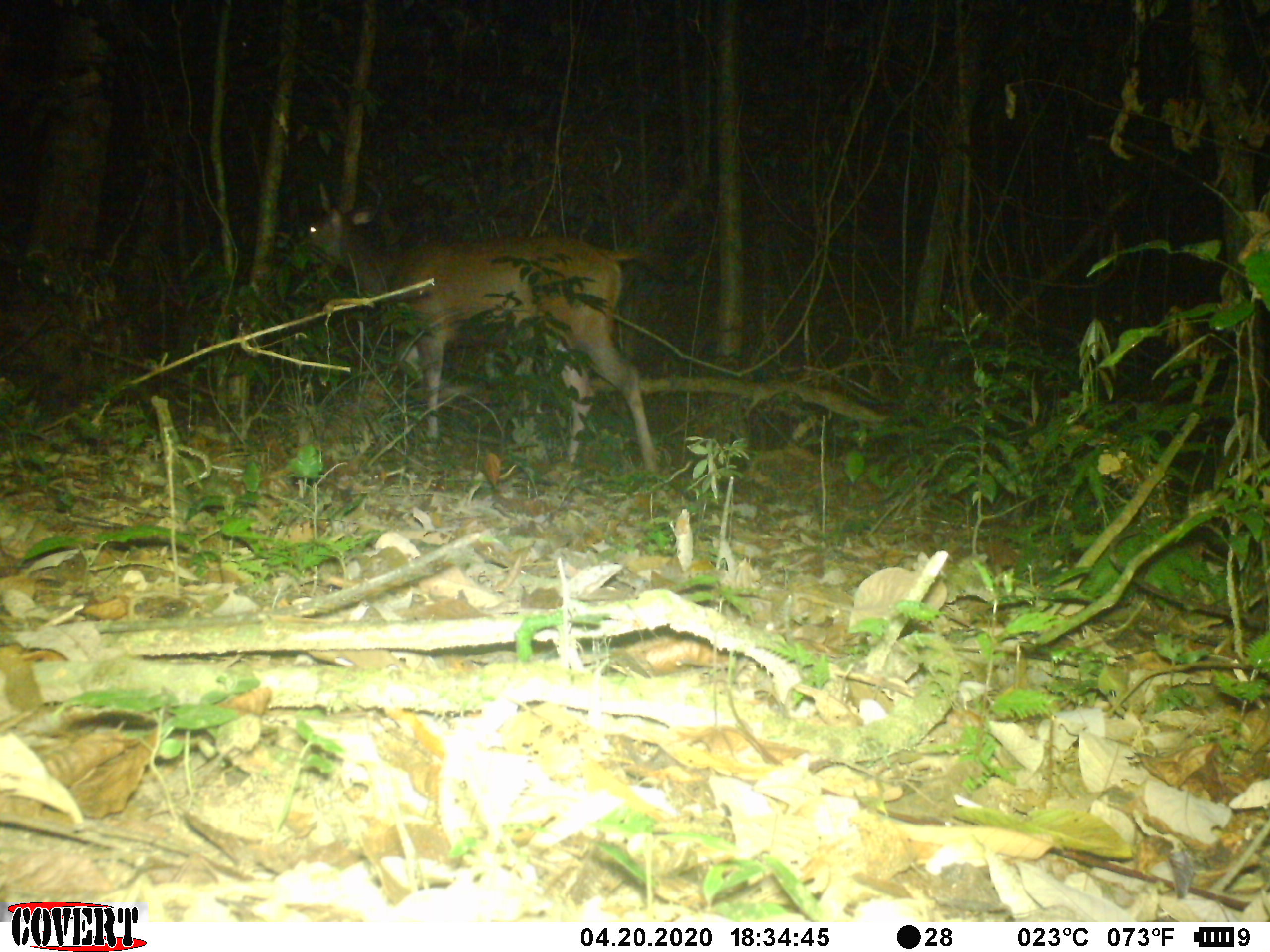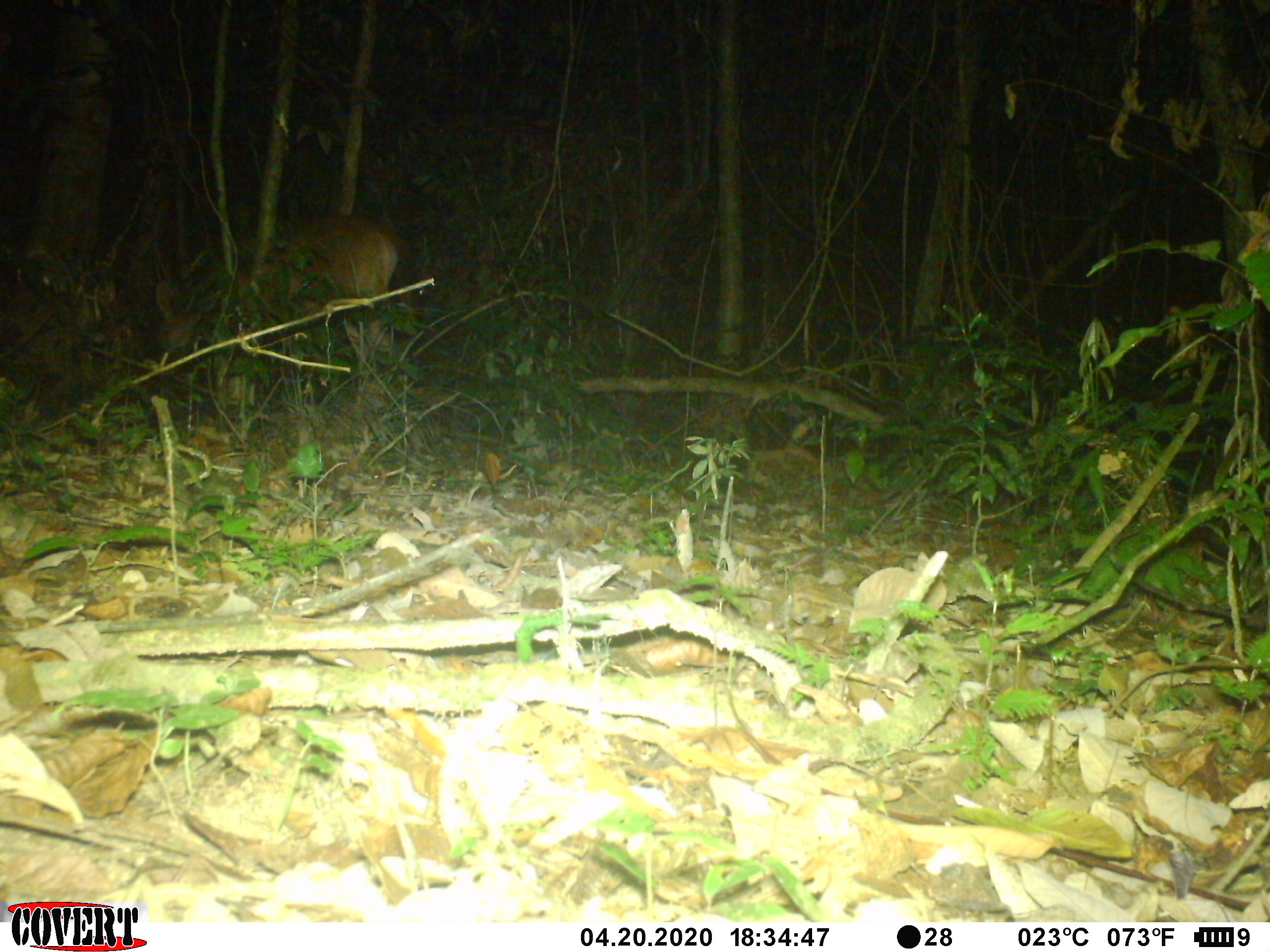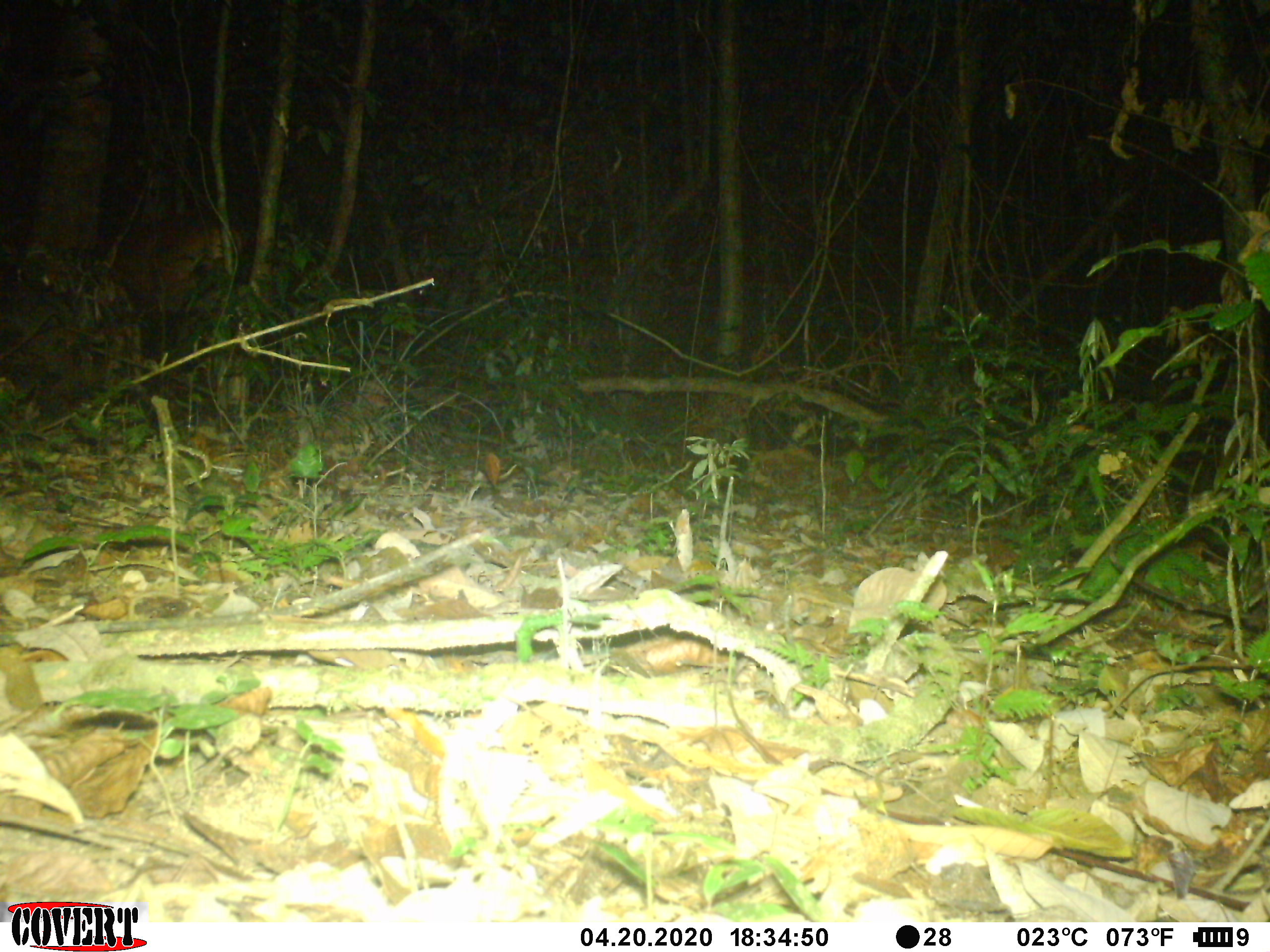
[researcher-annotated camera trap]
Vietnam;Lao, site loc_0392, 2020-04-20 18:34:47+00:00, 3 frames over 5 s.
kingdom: Animalia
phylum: Chordata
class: Mammalia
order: Artiodactyla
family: Cervidae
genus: Rusa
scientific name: Rusa unicolor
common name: sambar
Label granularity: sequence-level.